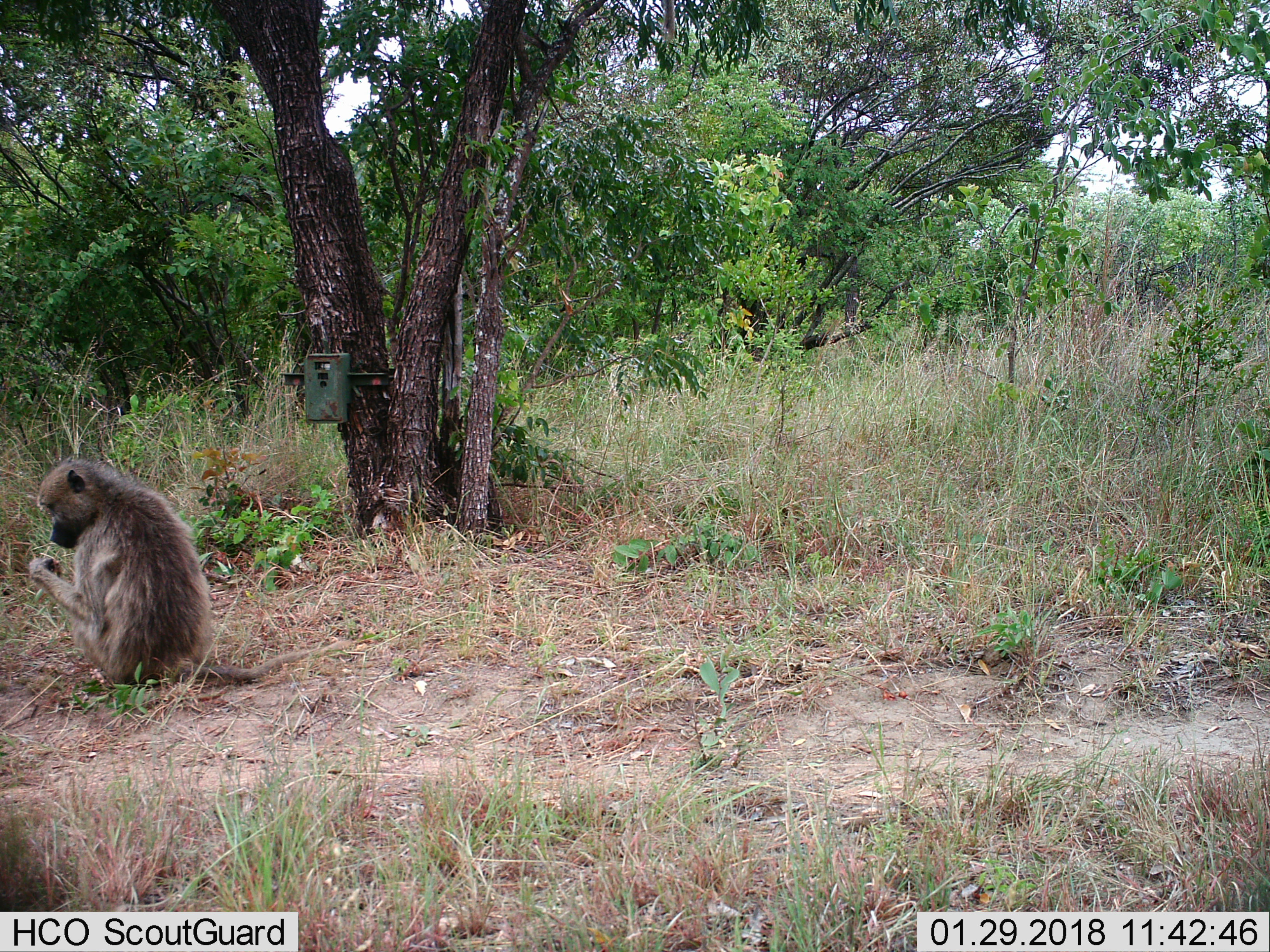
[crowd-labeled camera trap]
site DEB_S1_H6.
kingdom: Animalia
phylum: Chordata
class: Mammalia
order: Primates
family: Cercopithecidae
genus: Papio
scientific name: Papio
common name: baboon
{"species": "baboon (Papio)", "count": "1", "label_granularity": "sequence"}